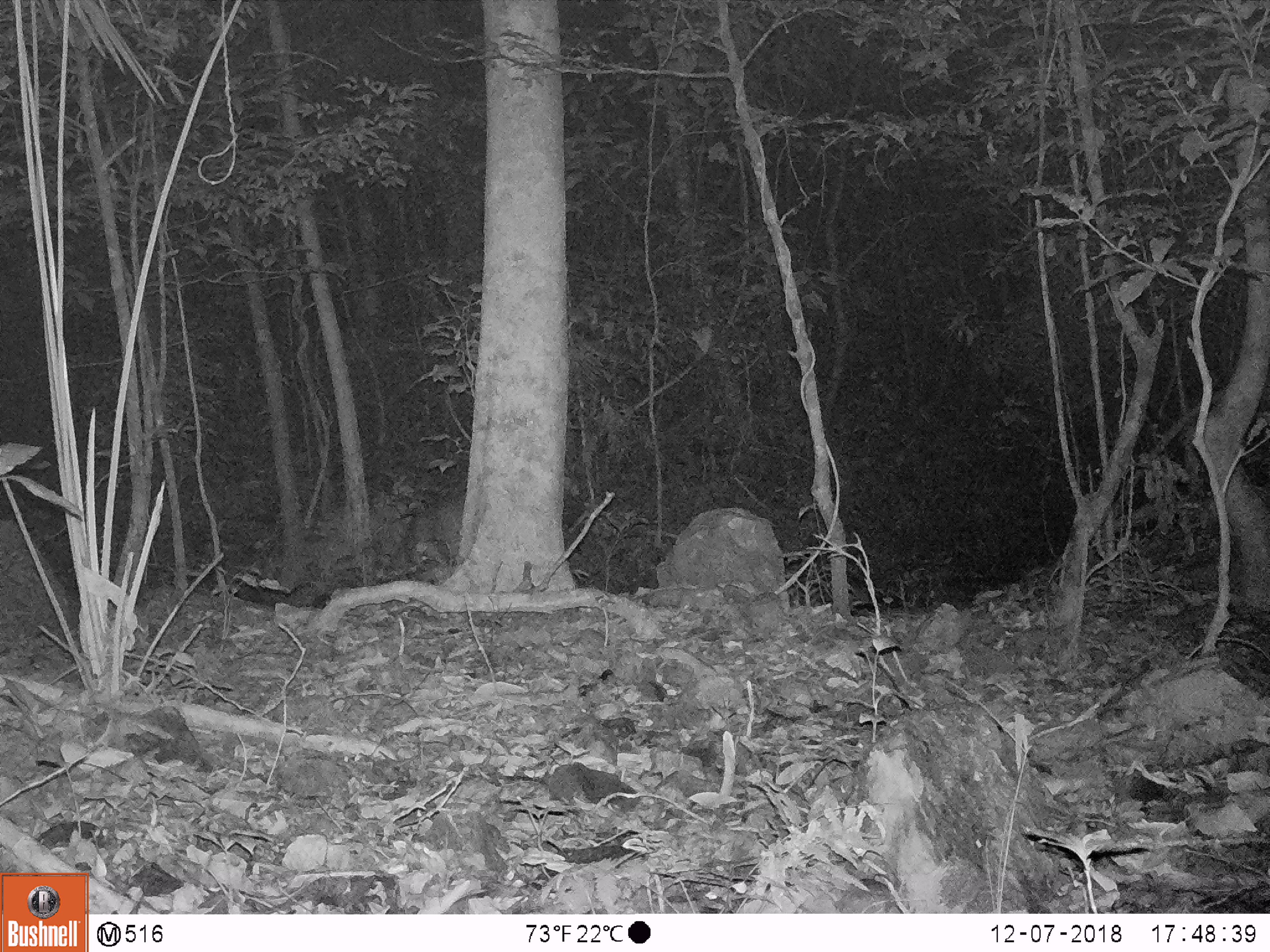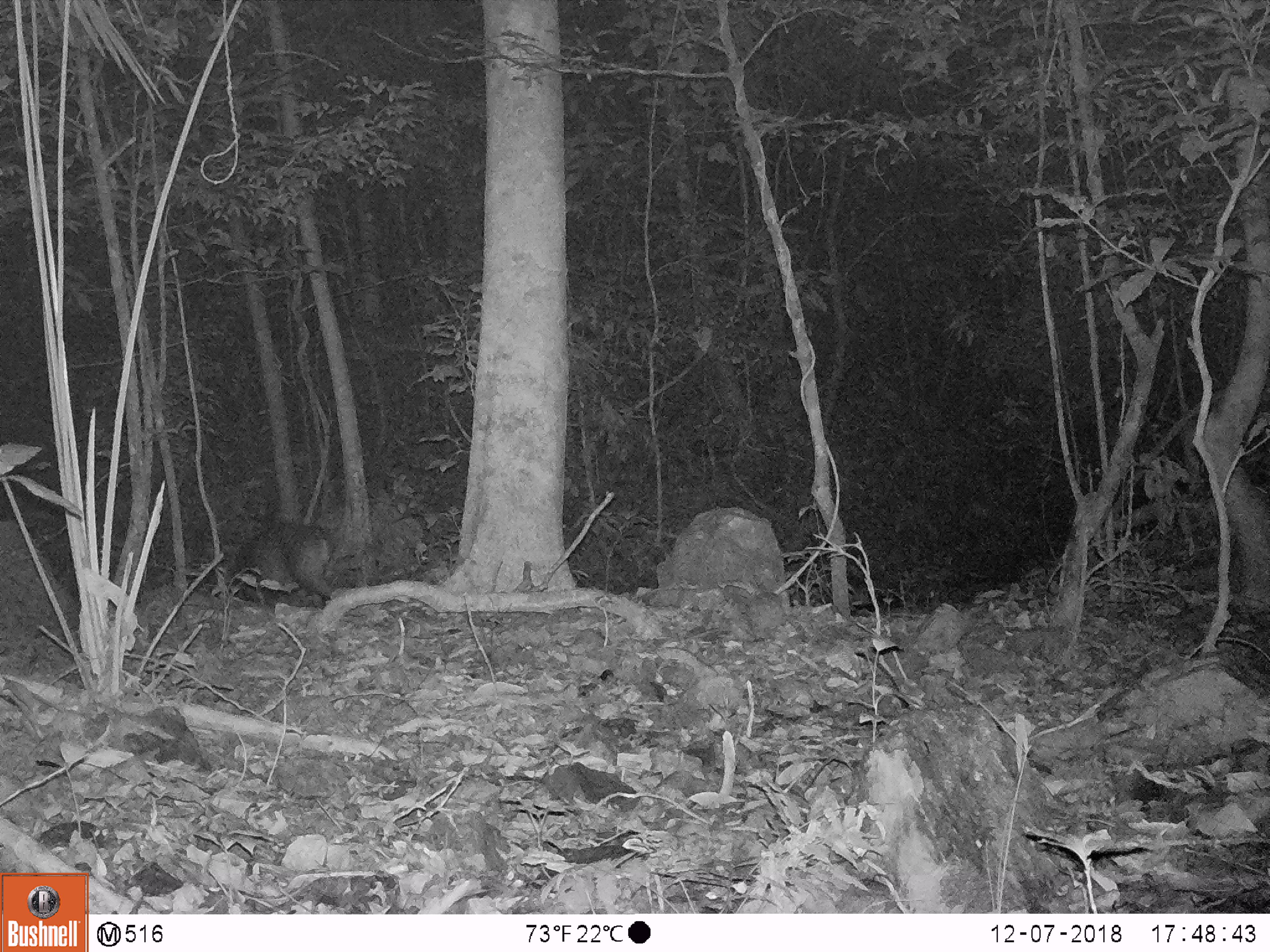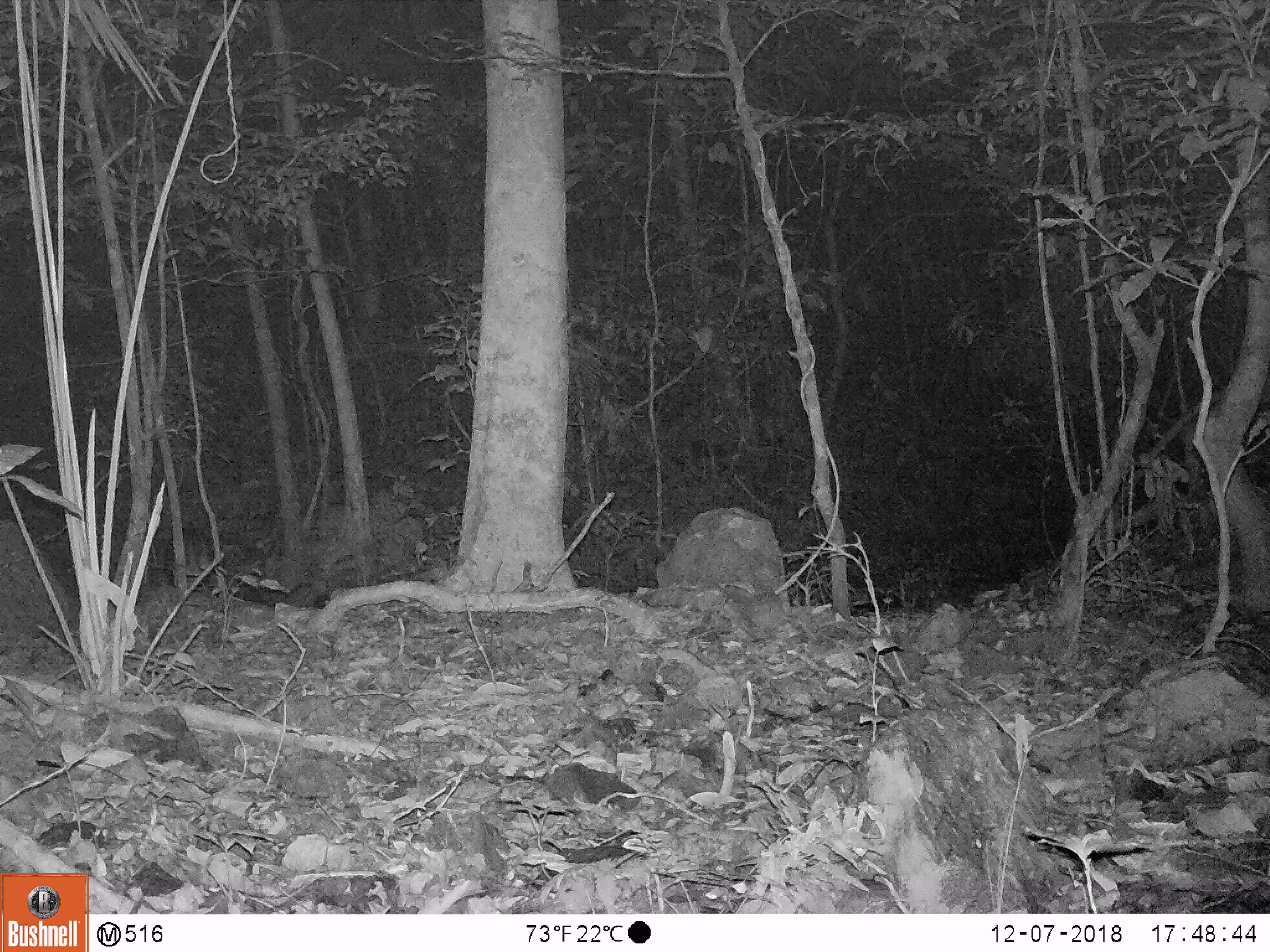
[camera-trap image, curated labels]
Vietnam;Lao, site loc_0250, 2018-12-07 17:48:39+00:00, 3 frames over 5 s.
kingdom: Animalia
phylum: Chordata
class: Mammalia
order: Artiodactyla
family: Cervidae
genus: Muntiacus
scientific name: Muntiacus vuquangensis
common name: large-antlered muntjac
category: large antlered muntjac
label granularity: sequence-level